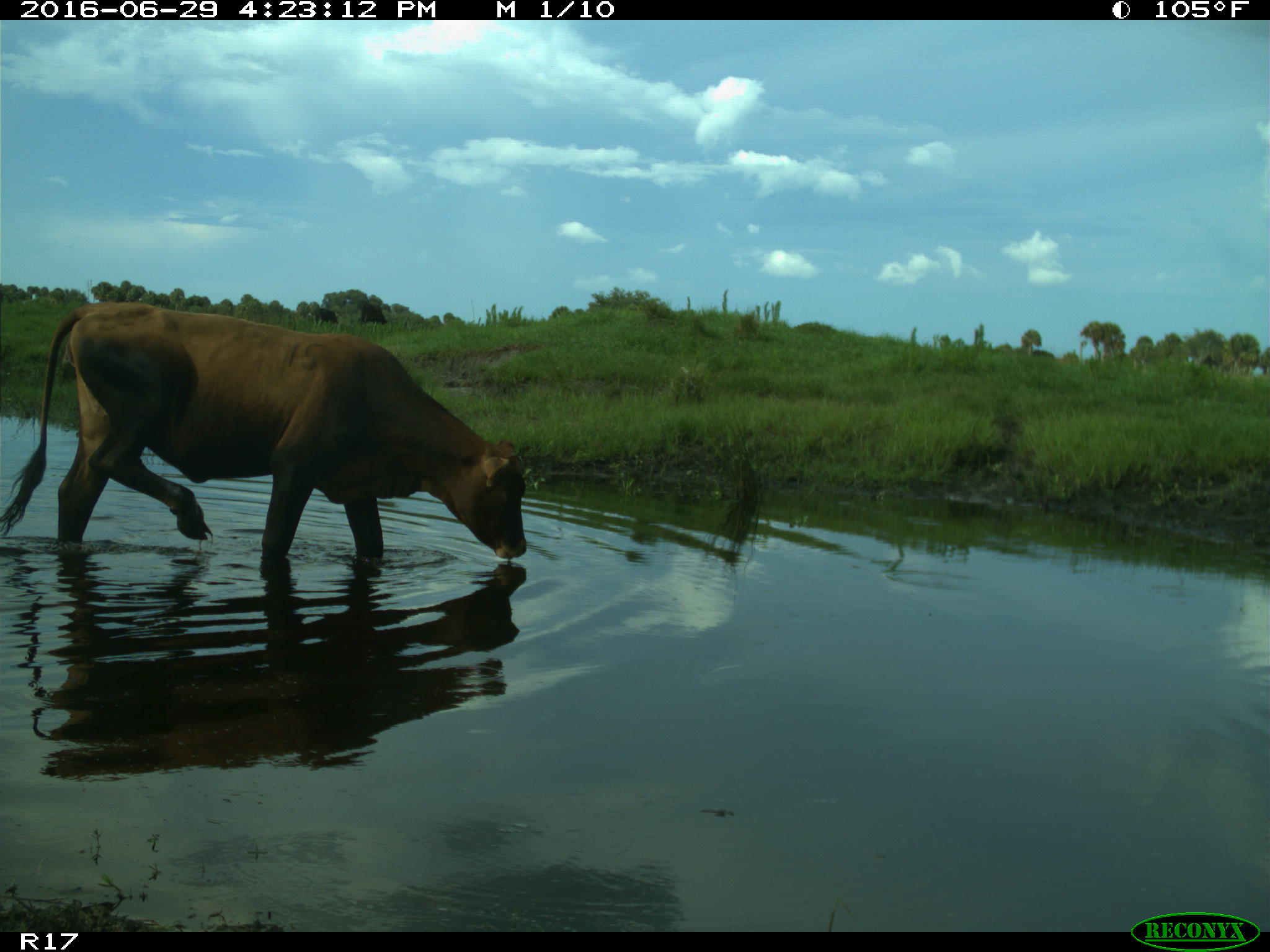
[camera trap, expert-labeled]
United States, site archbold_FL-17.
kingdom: Animalia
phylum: Chordata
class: Mammalia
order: Artiodactyla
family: Bovidae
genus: Bos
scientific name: Bos taurus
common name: domestic cow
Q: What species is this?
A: Bos taurus (domestic cow).